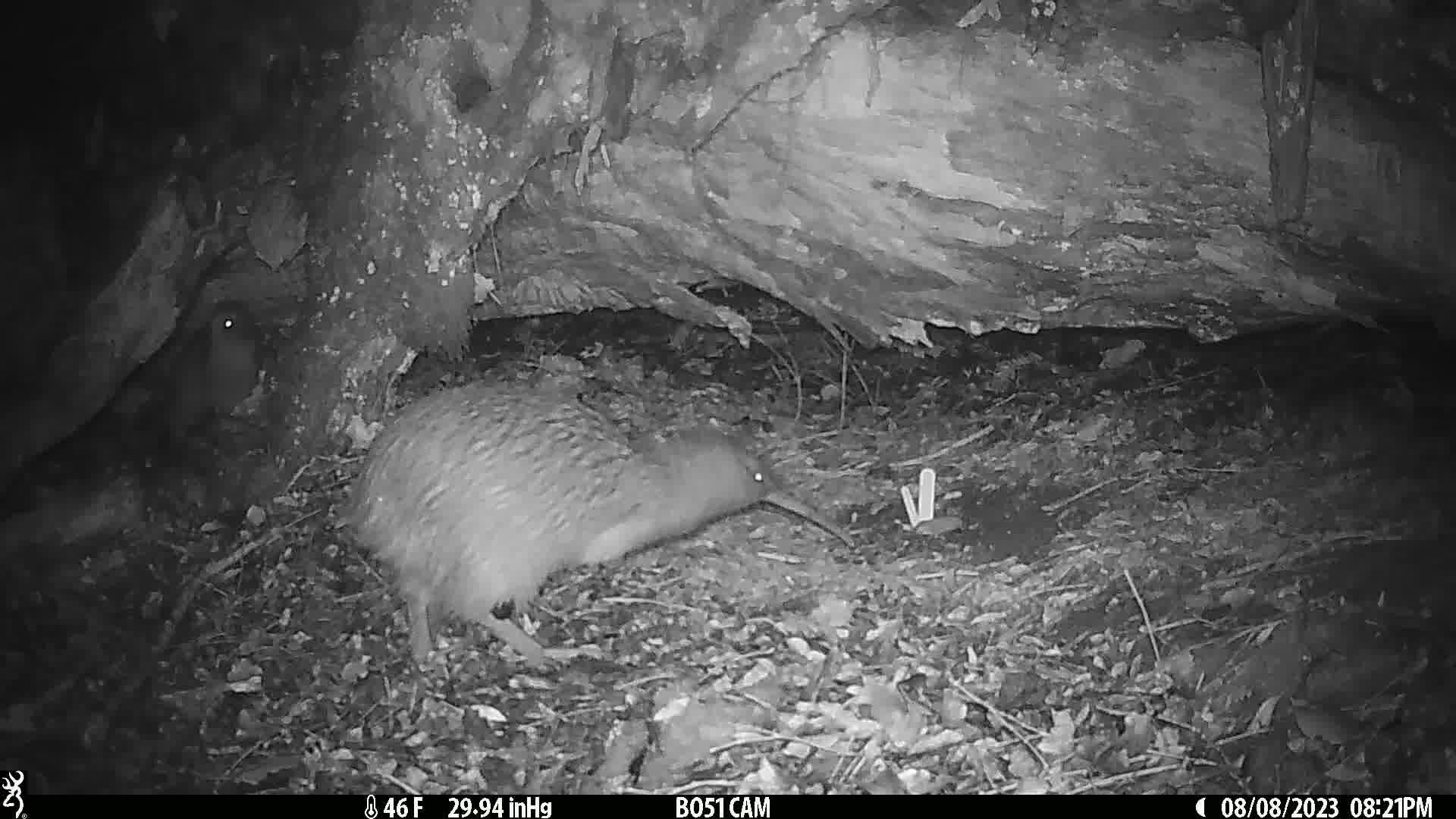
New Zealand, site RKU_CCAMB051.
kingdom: Animalia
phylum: Chordata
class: Aves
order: Apterygiformes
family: Apterygidae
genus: Apteryx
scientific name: Apteryx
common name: kiwi